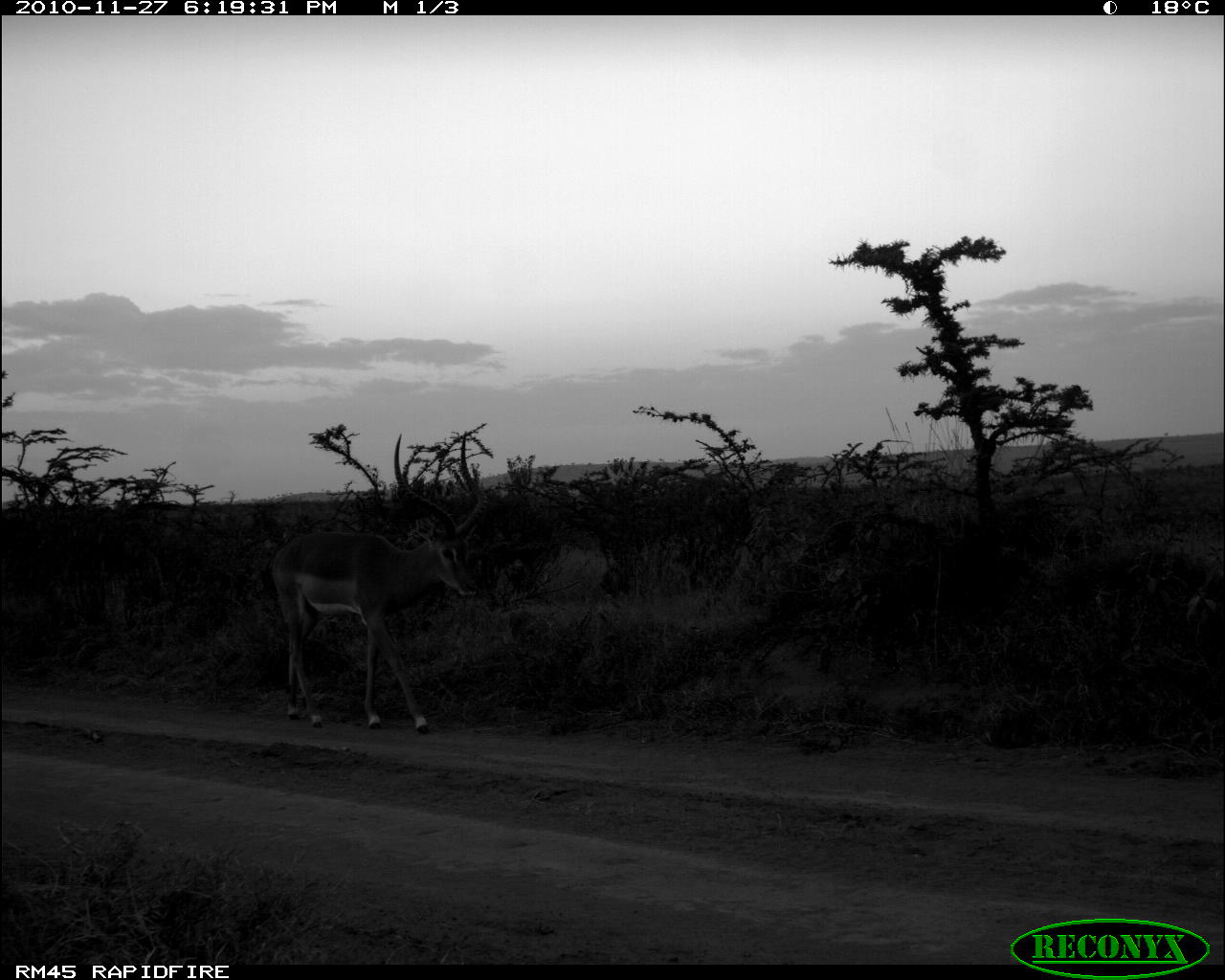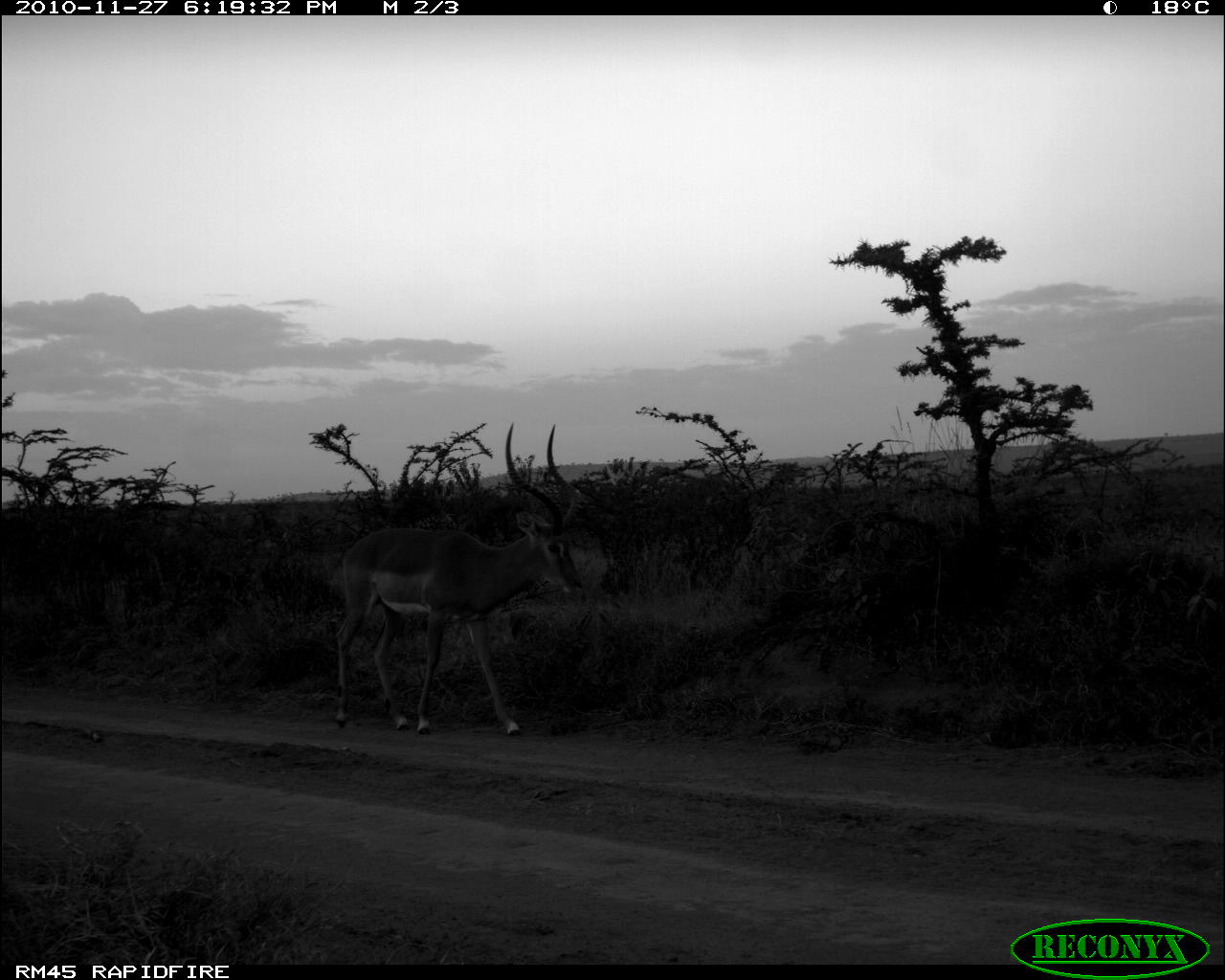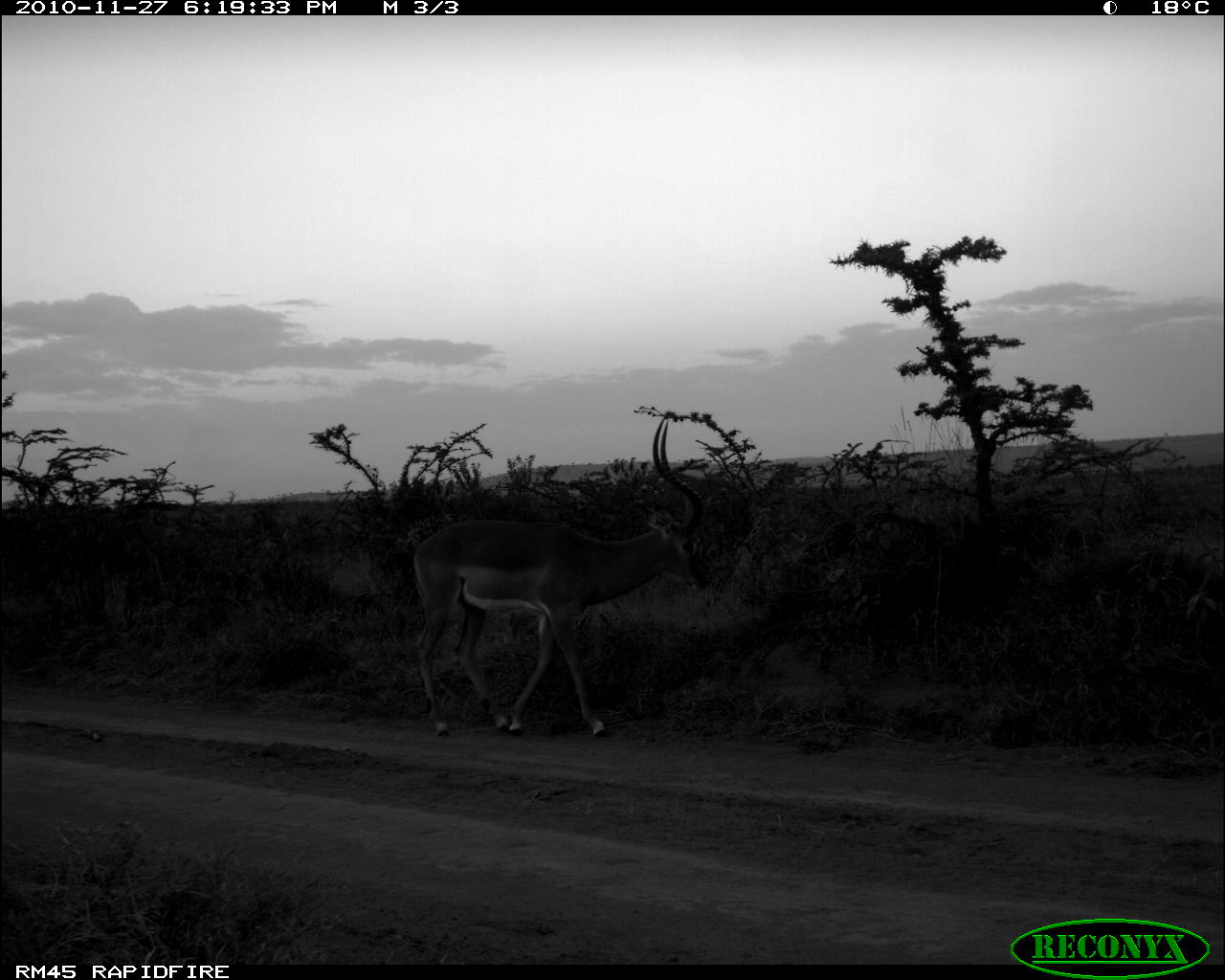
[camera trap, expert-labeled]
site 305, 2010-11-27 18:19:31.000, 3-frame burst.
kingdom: Animalia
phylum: Chordata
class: Mammalia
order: Artiodactyla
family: Bovidae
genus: Aepyceros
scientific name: Aepyceros melampus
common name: impala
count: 1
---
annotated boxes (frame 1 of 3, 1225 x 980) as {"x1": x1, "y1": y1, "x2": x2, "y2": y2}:
aepyceros melampus: {"x1": 266, "y1": 429, "x2": 489, "y2": 737}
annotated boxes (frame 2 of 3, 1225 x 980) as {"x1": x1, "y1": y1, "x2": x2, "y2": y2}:
aepyceros melampus: {"x1": 328, "y1": 420, "x2": 589, "y2": 735}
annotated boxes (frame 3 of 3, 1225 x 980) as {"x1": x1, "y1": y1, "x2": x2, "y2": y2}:
aepyceros melampus: {"x1": 405, "y1": 407, "x2": 713, "y2": 743}